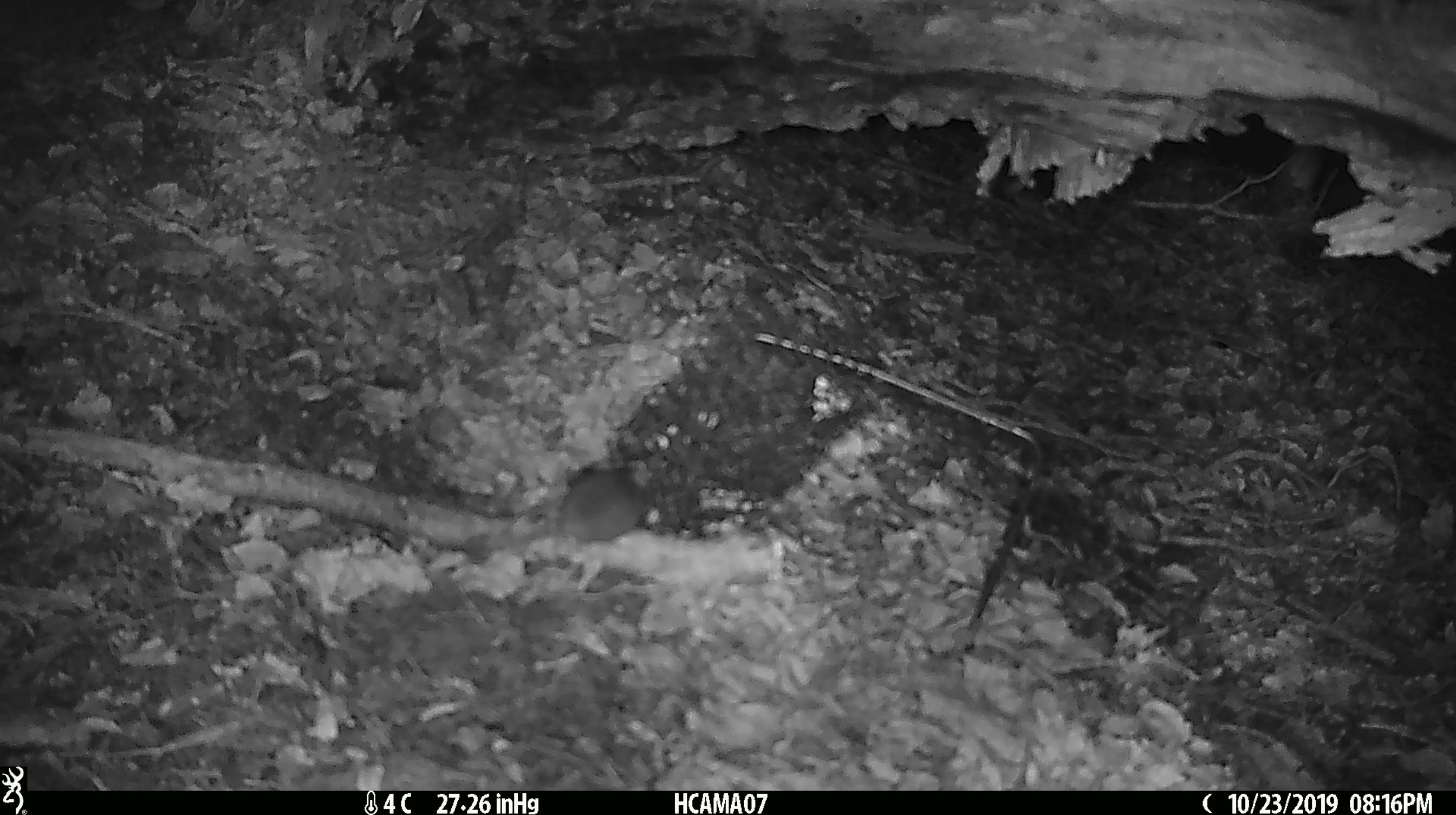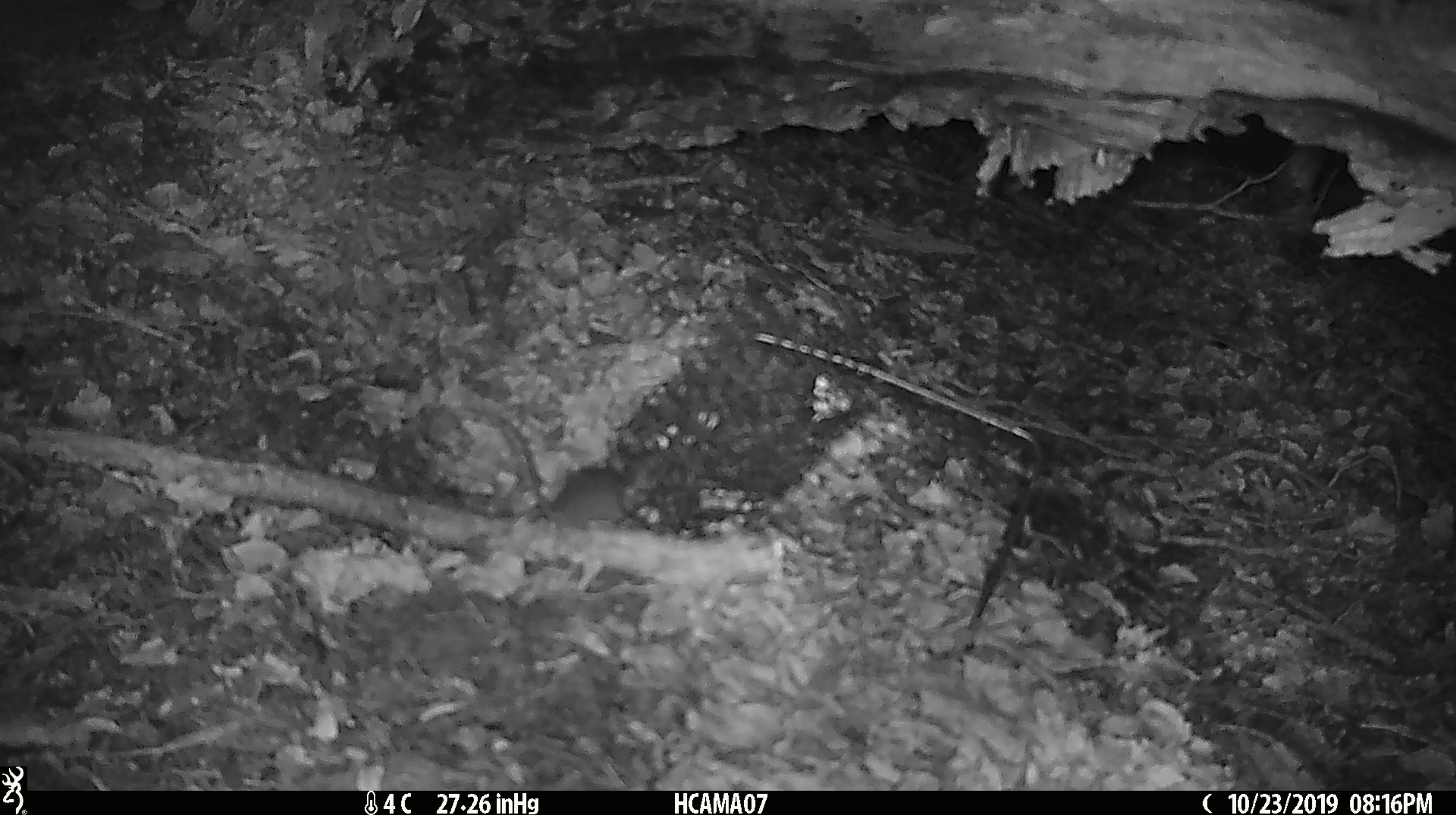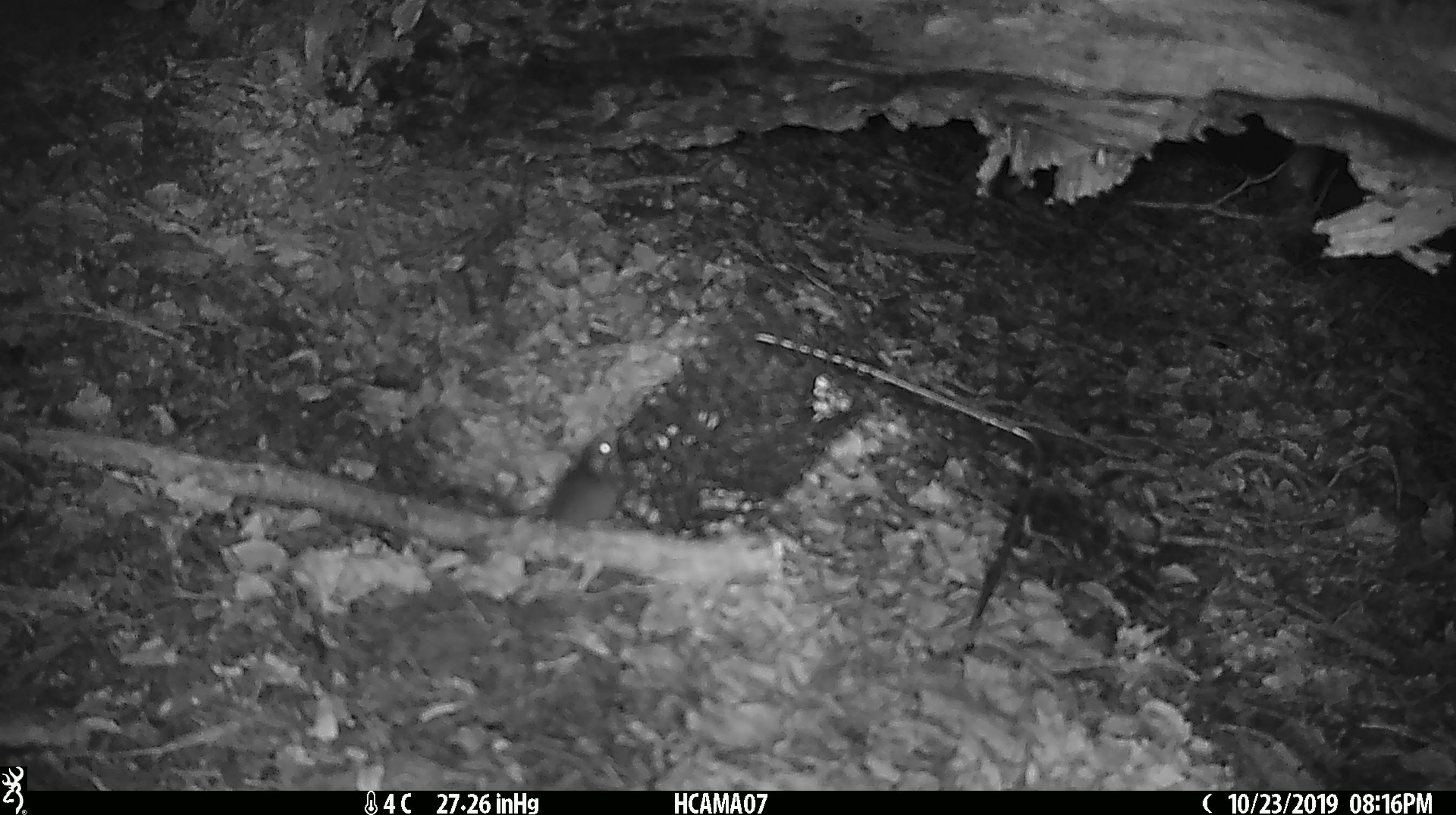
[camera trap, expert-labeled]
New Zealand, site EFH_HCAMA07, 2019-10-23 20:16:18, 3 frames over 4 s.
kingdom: Animalia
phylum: Chordata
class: Mammalia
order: Rodentia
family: Muridae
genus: Mus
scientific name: Mus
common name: mouse